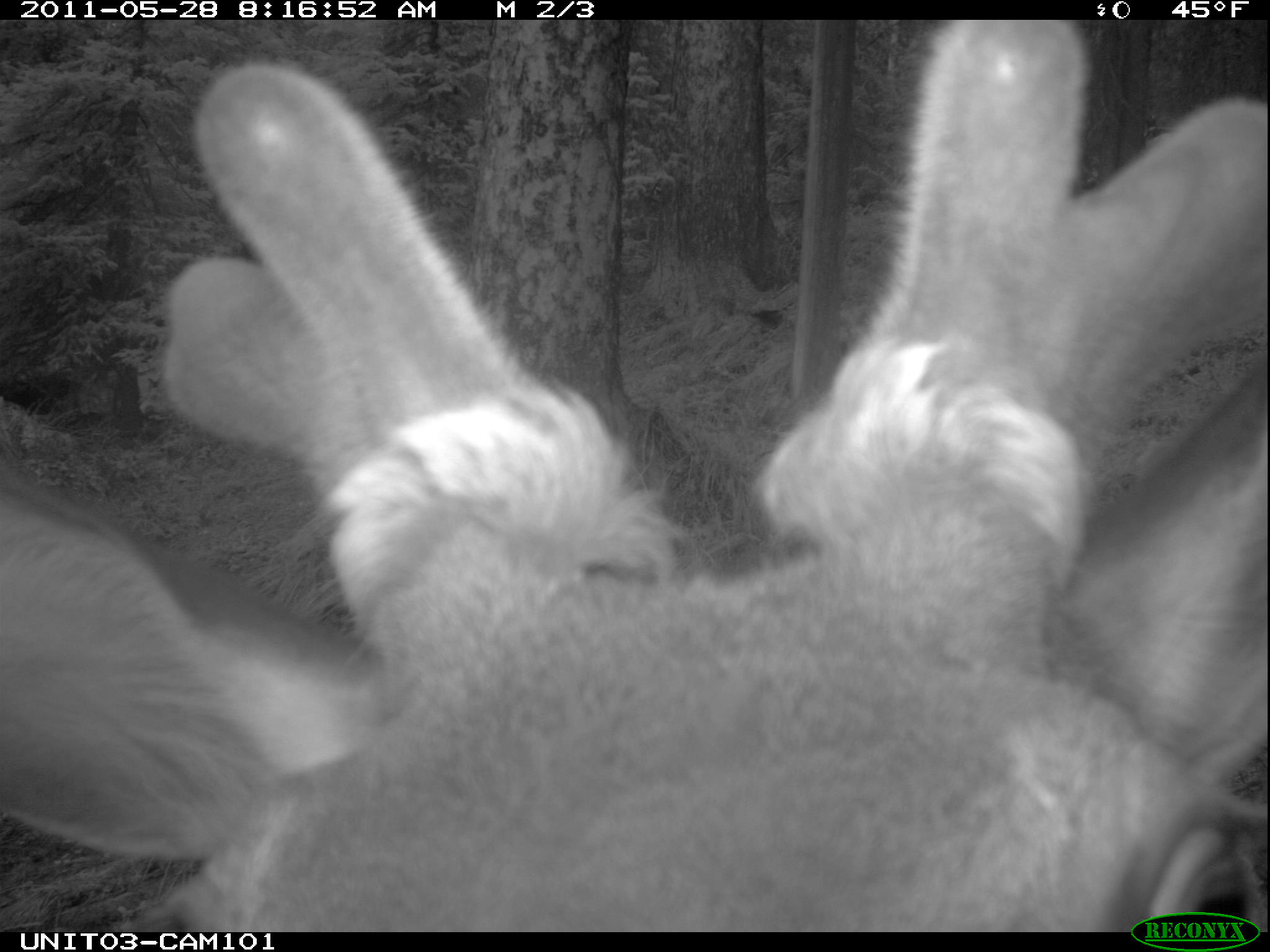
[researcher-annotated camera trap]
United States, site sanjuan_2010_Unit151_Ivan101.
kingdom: Animalia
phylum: Chordata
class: Mammalia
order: Artiodactyla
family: Cervidae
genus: Cervus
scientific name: Cervus elaphus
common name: red deer